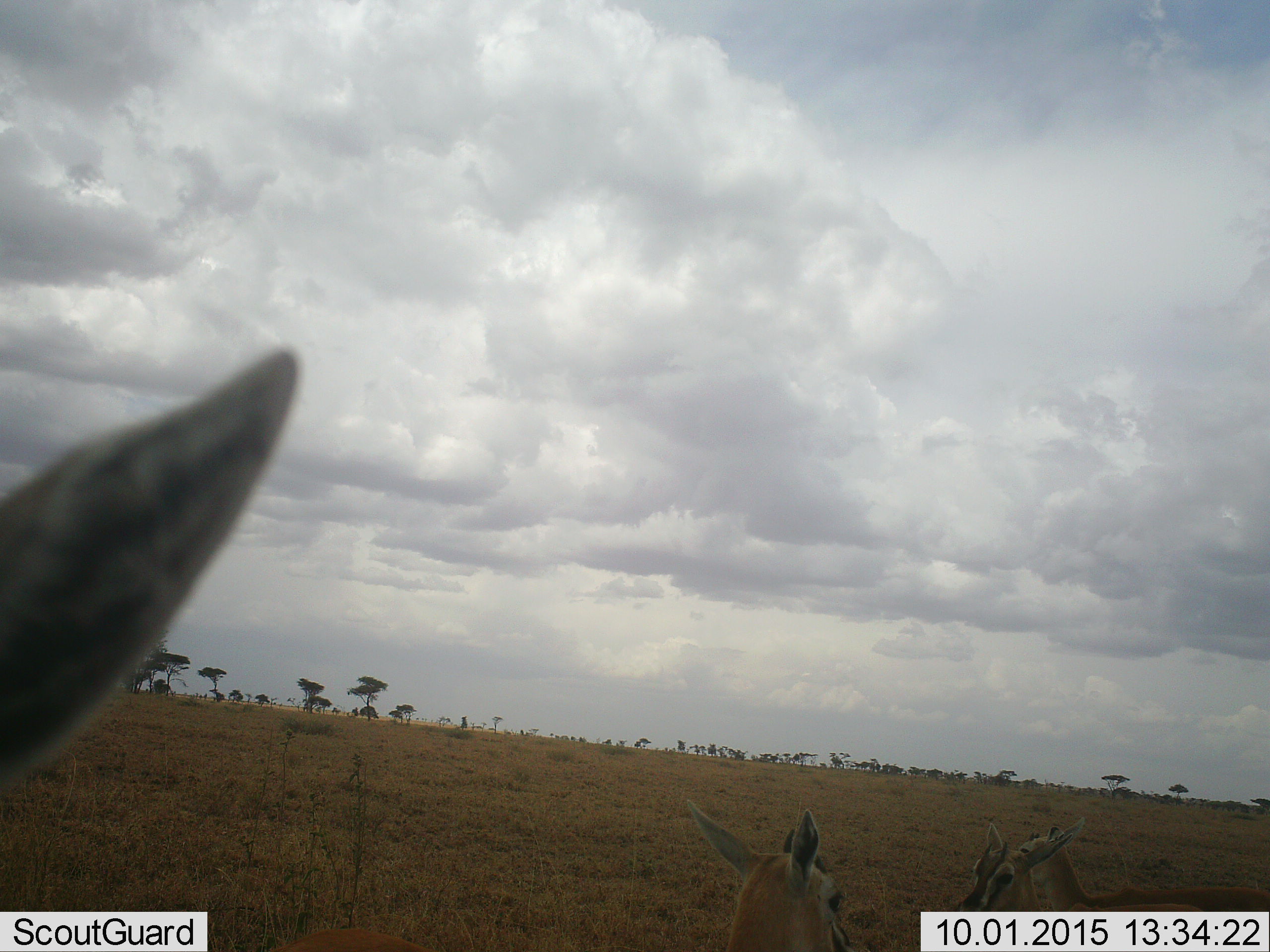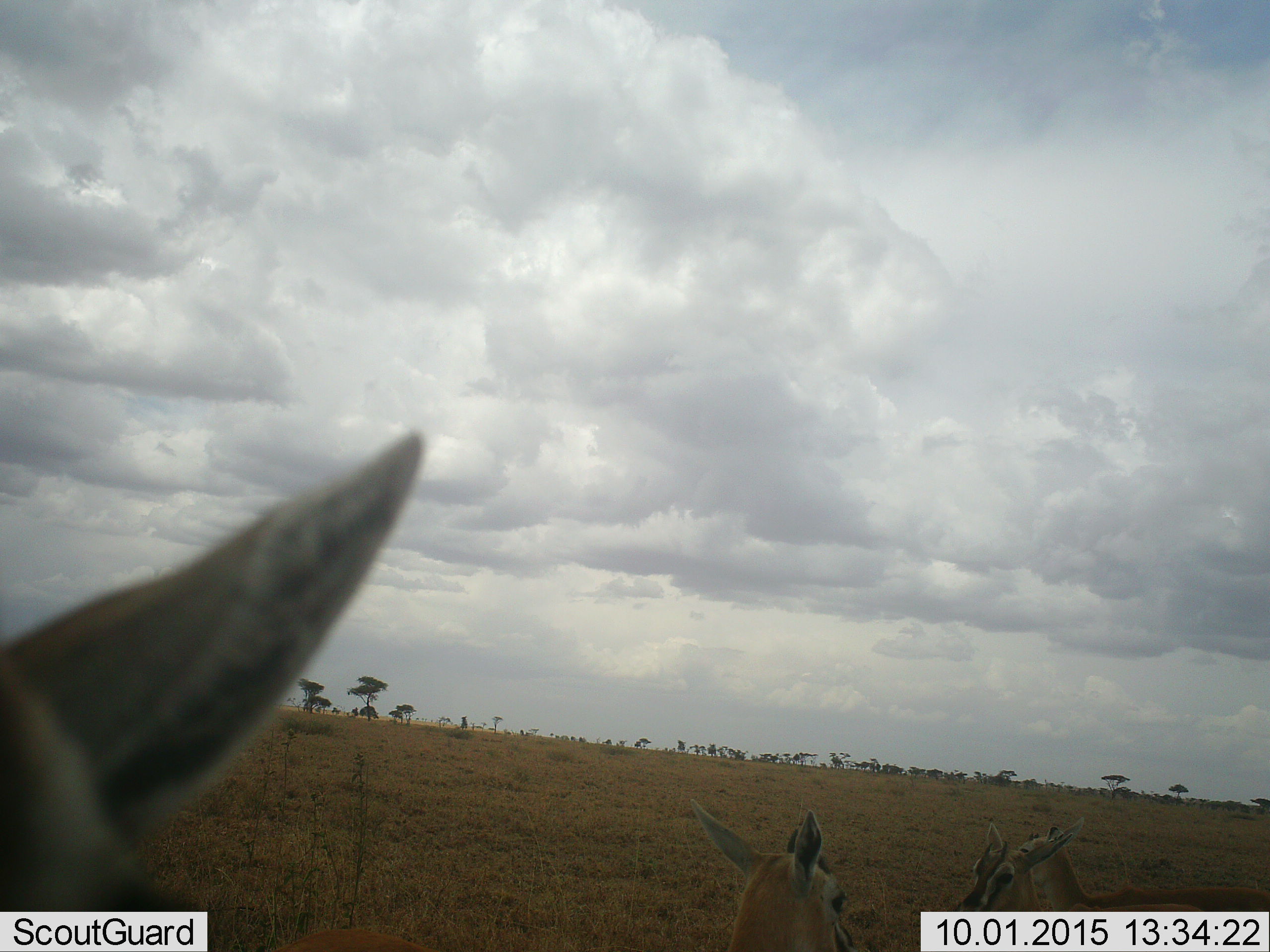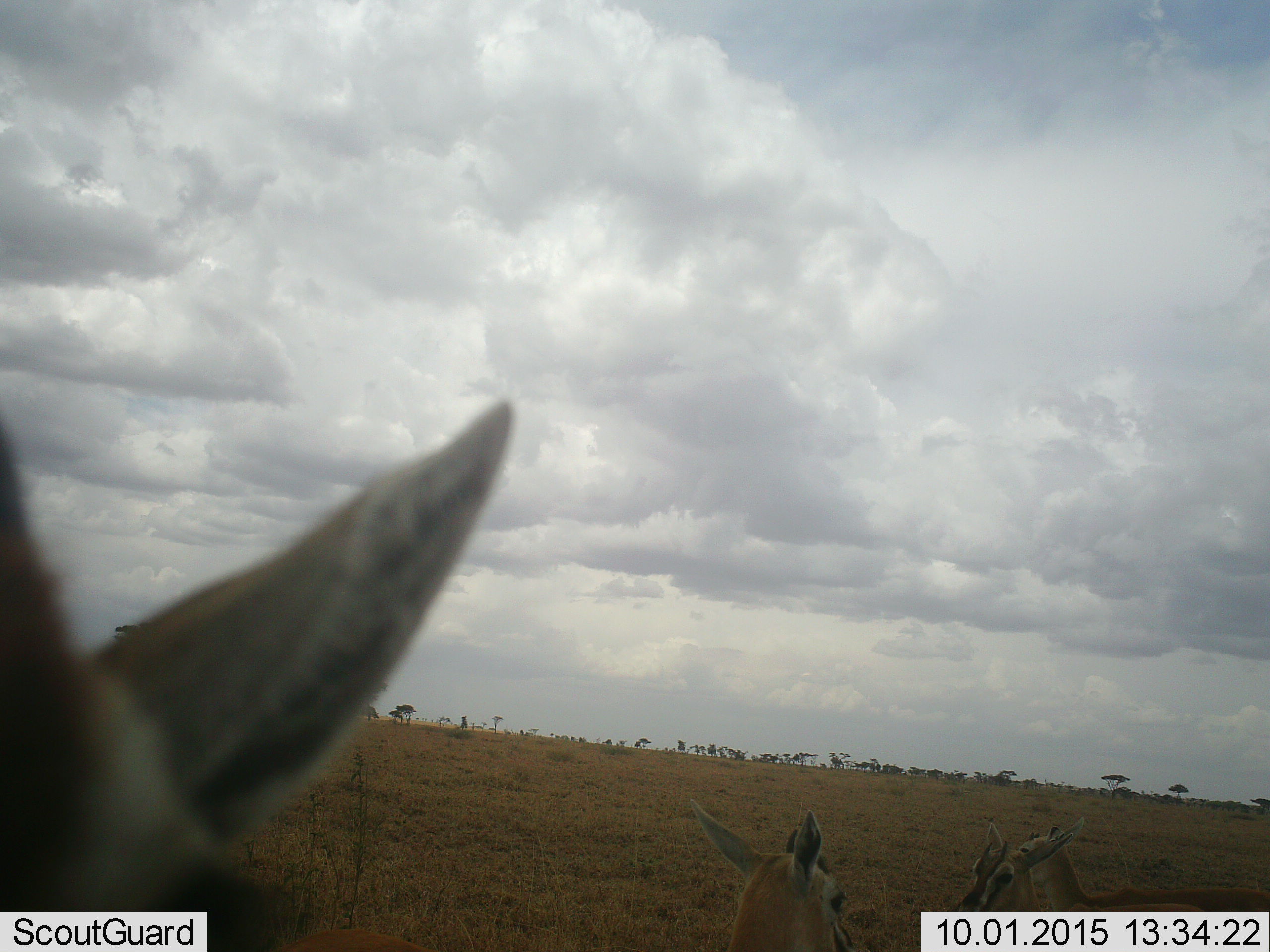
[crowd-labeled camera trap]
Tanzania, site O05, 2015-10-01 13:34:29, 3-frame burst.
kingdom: Animalia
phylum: Chordata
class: Mammalia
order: Artiodactyla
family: Bovidae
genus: Eudorcas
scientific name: Eudorcas thomsonii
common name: thomson's gazelle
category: gazellethomsons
Gazellethomsons (thomson's gazelle) (Eudorcas thomsonii), count 4. Behavior (volunteer vote fractions): standing 100%, resting 0%, moving 0%, interacting 0%. Young present (vote fraction): 0%. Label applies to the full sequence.